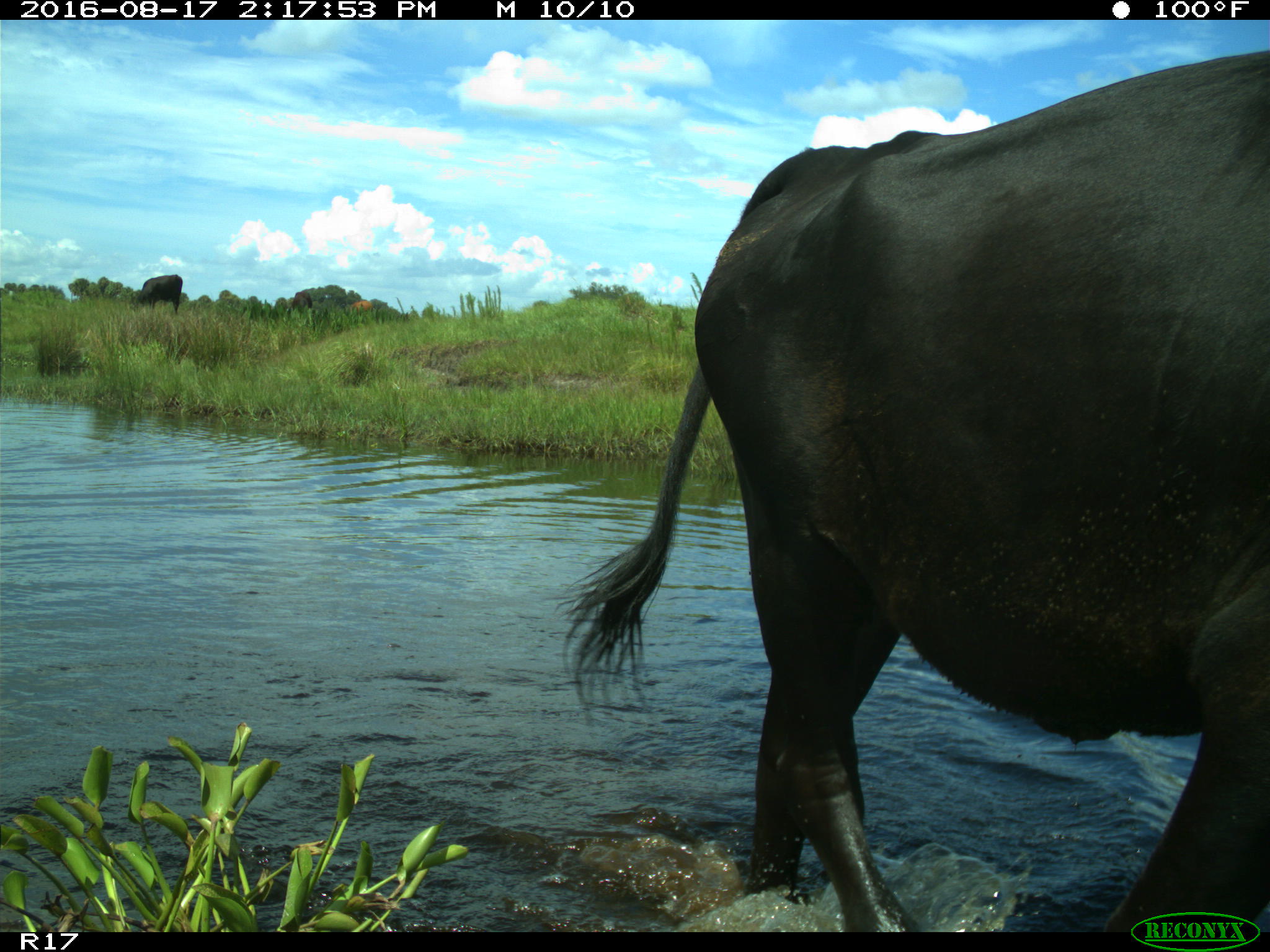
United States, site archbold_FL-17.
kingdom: Animalia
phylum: Chordata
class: Mammalia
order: Artiodactyla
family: Bovidae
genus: Bos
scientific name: Bos taurus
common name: domestic cow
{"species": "Bos taurus (domestic cow)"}